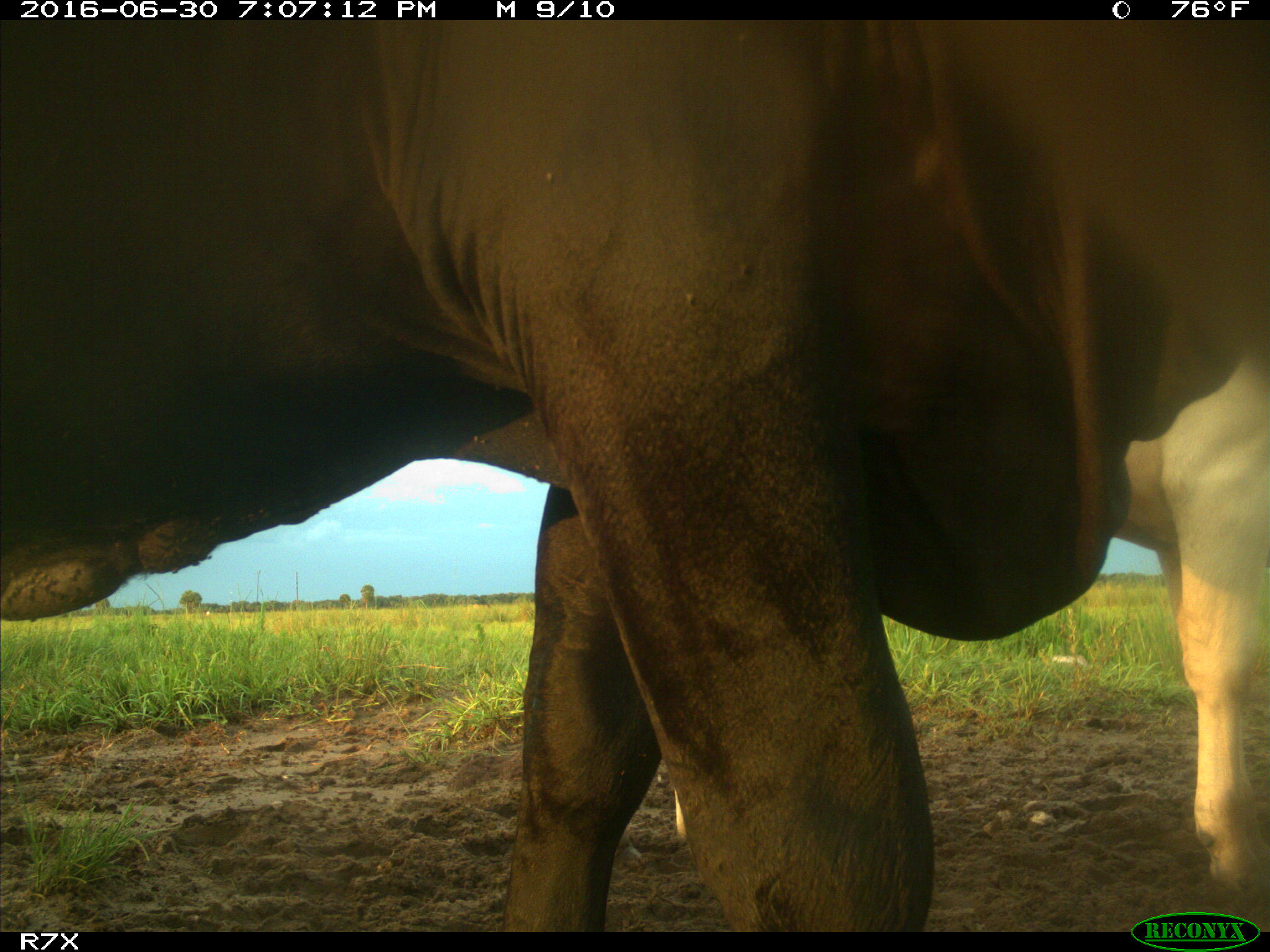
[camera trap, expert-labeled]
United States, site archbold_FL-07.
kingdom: Animalia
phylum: Chordata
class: Mammalia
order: Artiodactyla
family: Bovidae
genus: Bos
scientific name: Bos taurus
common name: domestic cow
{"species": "Bos taurus (domestic cow)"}